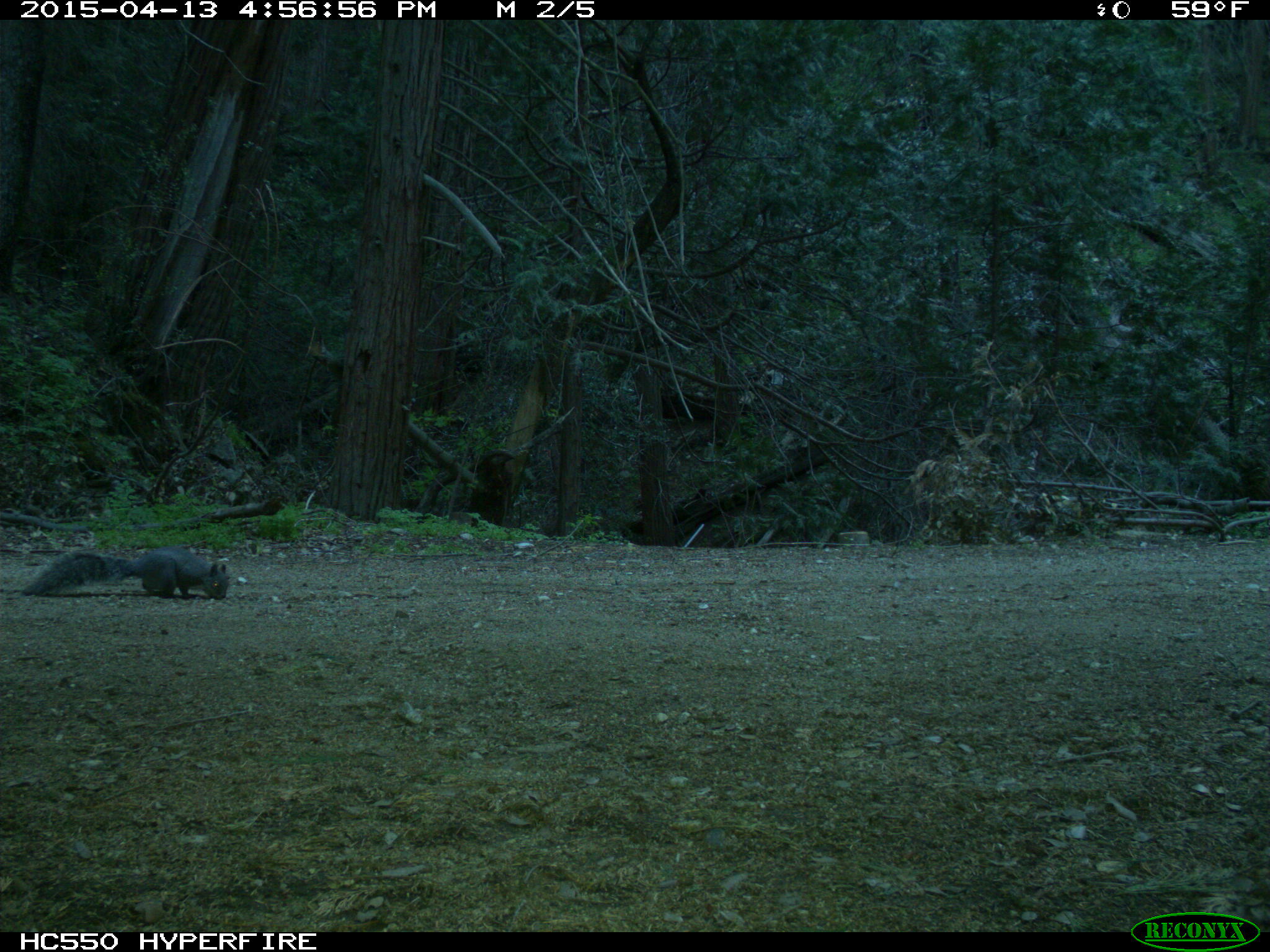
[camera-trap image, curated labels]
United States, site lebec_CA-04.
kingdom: Animalia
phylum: Chordata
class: Mammalia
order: Rodentia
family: Sciuridae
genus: Sciurus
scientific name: Sciurus carolinensis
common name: eastern gray squirrel